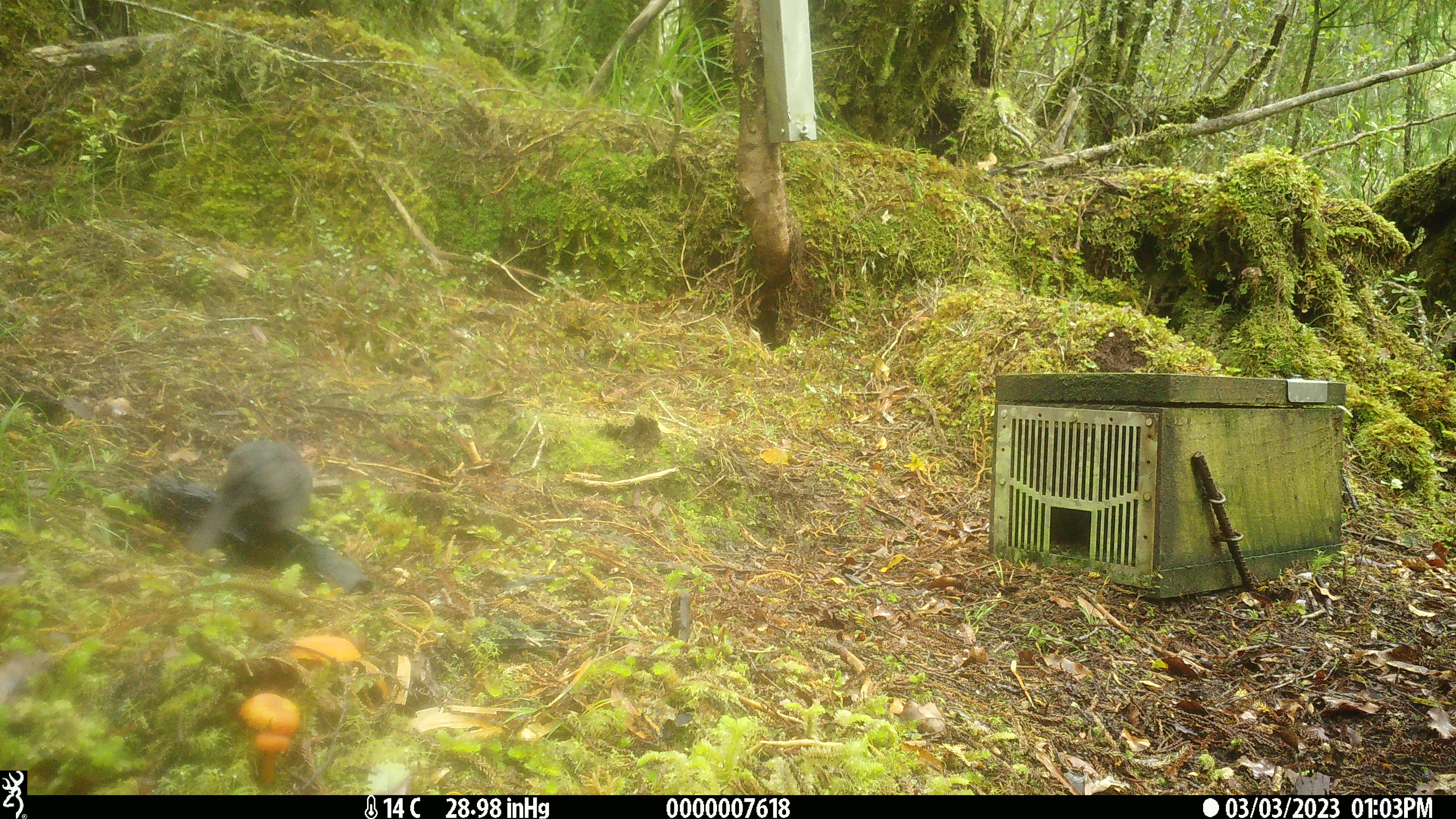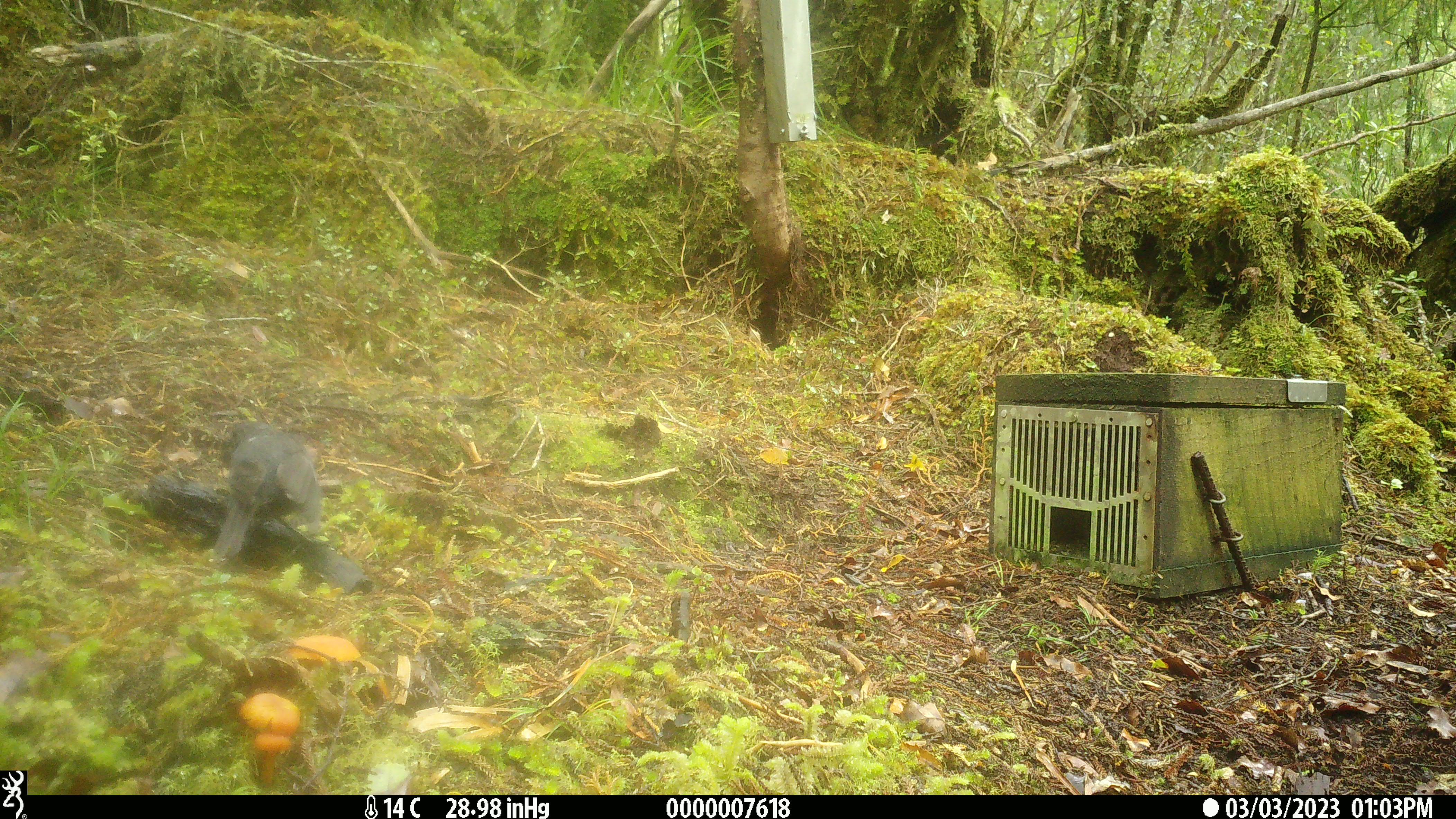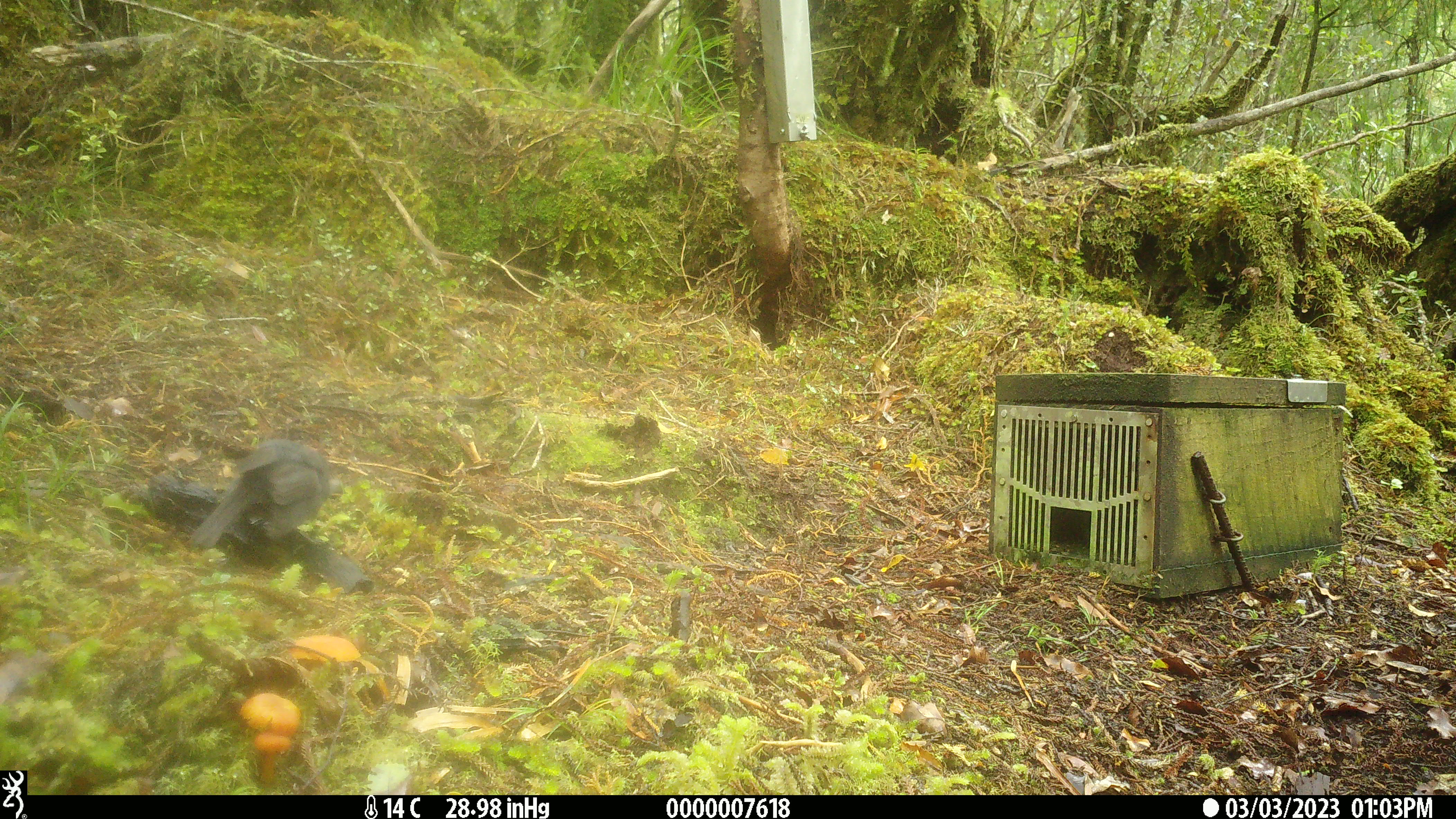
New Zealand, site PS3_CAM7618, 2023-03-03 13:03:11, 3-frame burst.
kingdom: Animalia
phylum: Chordata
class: Aves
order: Passeriformes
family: Petroicidae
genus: Petroica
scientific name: Petroica australis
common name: new zealand robin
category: robin